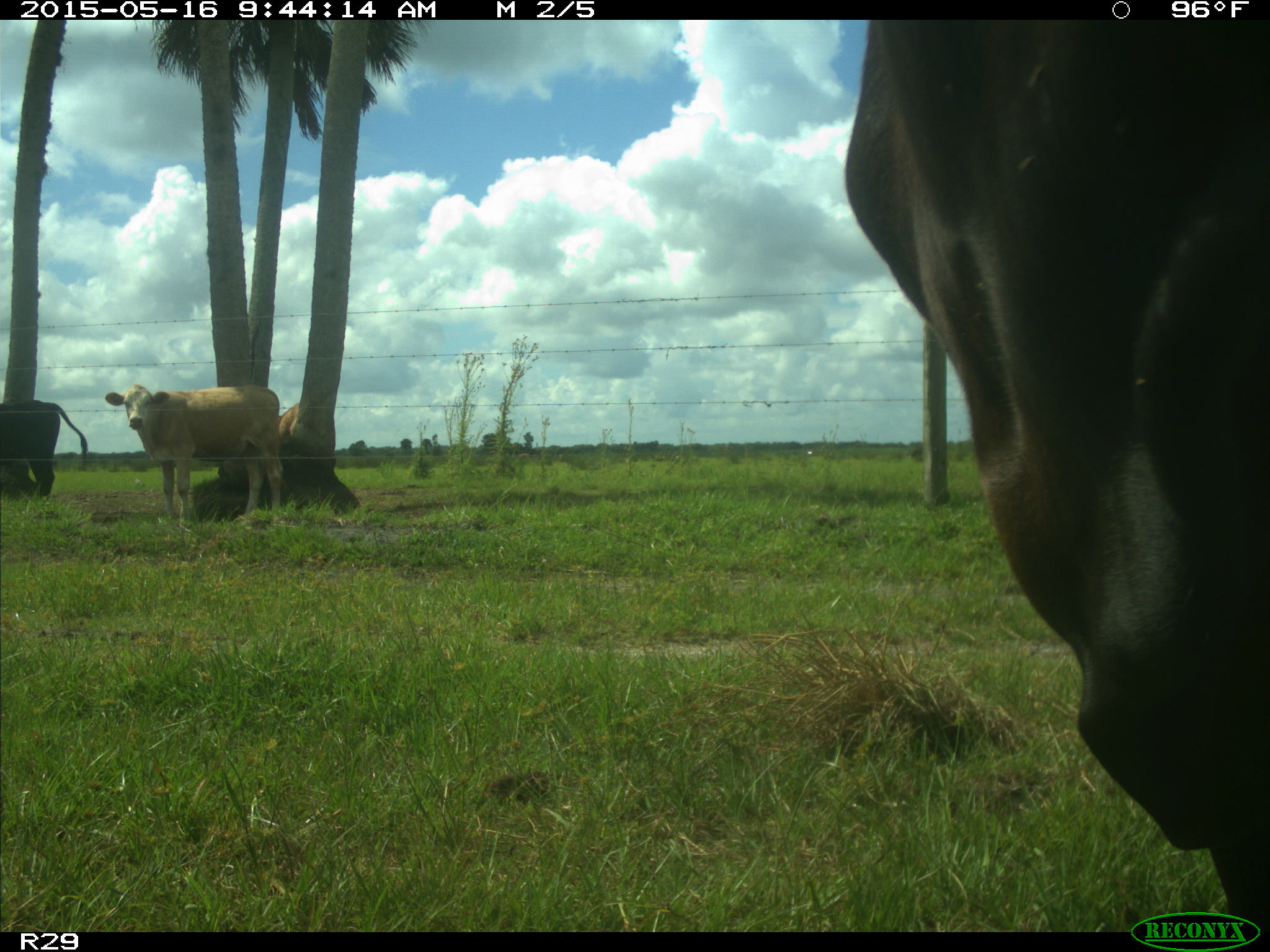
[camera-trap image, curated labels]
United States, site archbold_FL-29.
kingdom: Animalia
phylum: Chordata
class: Mammalia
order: Artiodactyla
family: Bovidae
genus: Bos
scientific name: Bos taurus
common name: domestic cow